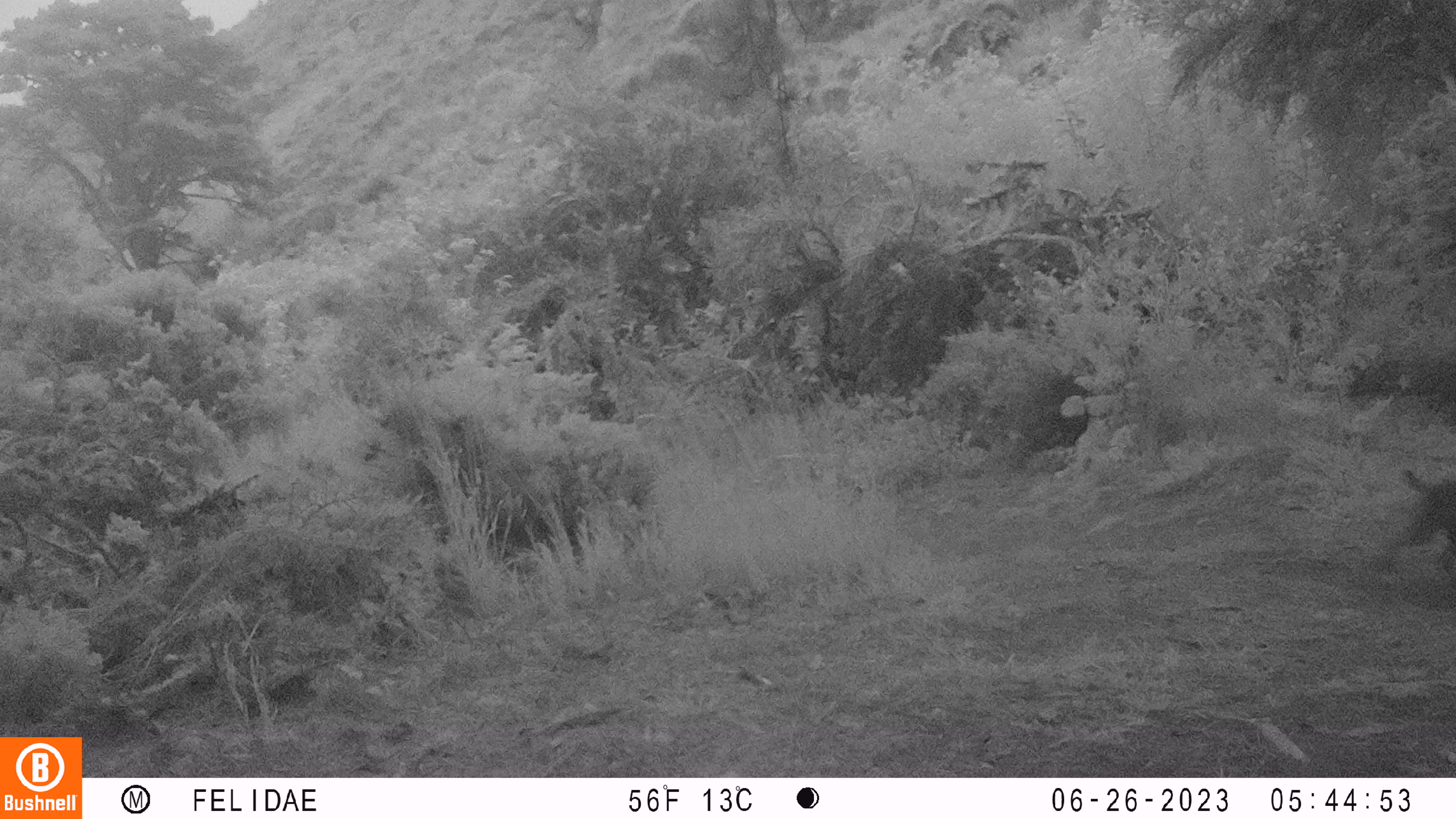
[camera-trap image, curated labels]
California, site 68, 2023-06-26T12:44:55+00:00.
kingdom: Animalia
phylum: Chordata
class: Mammalia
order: Carnivora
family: Felidae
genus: Lynx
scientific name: Lynx rufus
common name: bobcat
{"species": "bobcat (Lynx rufus)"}